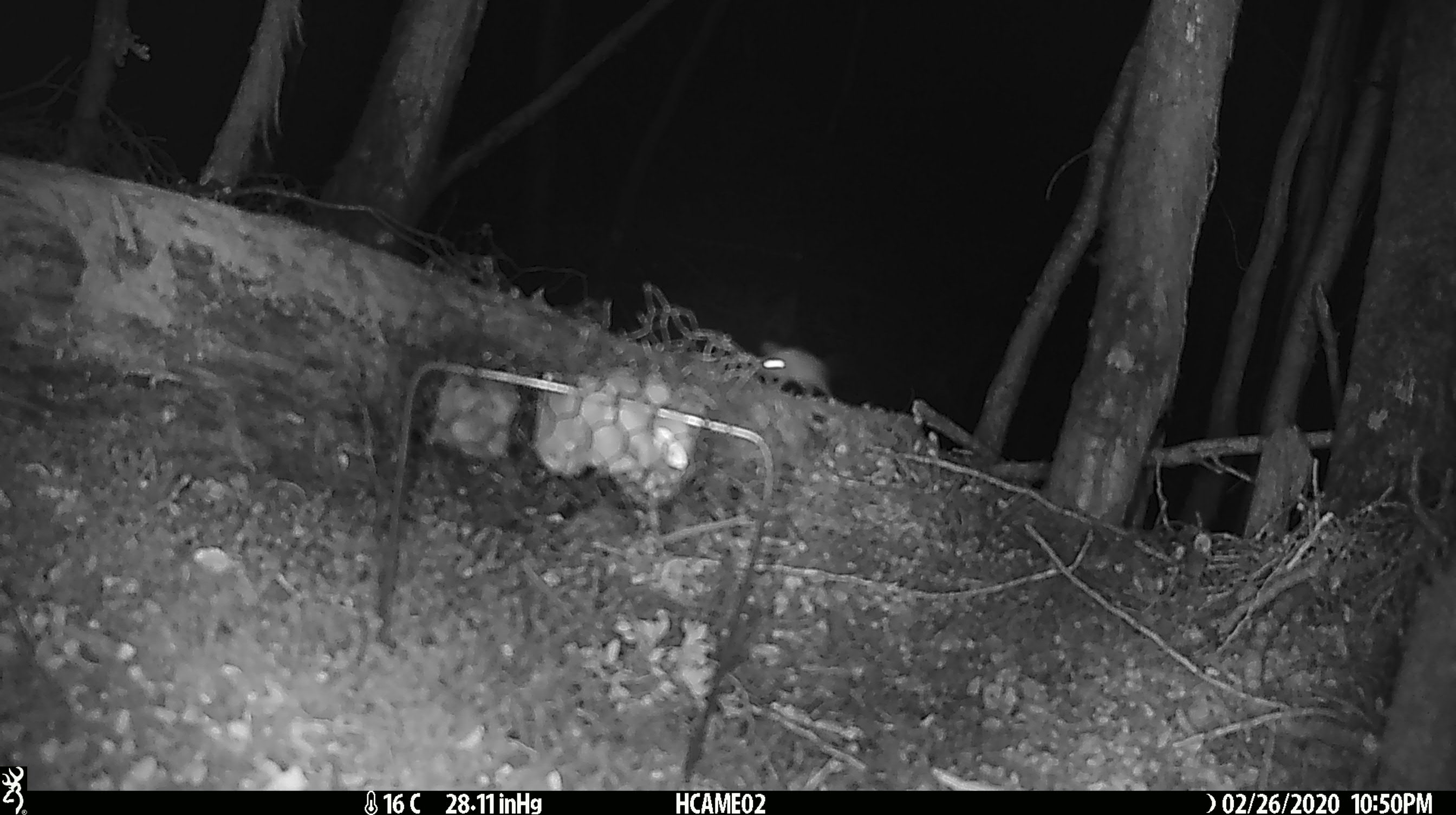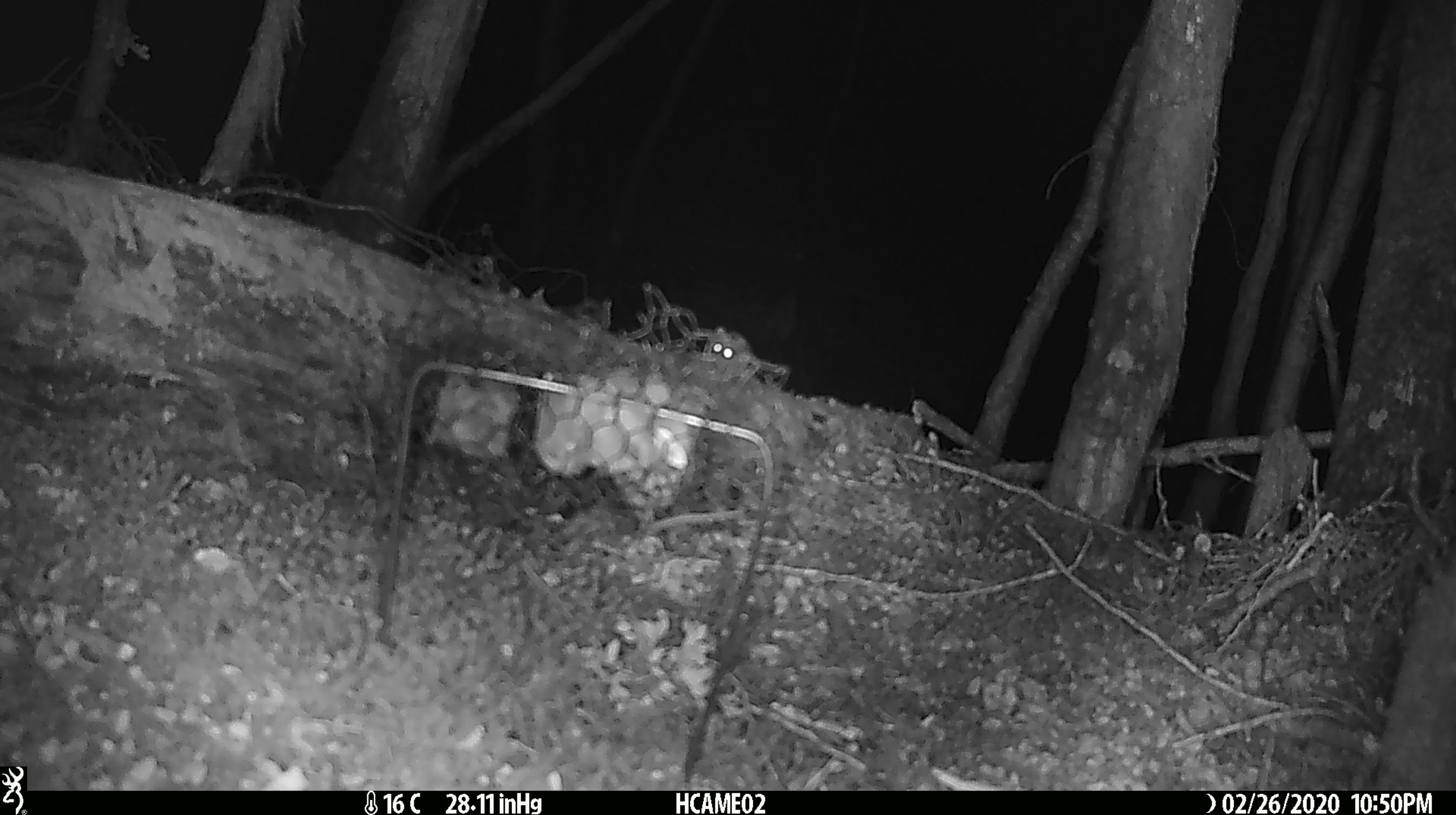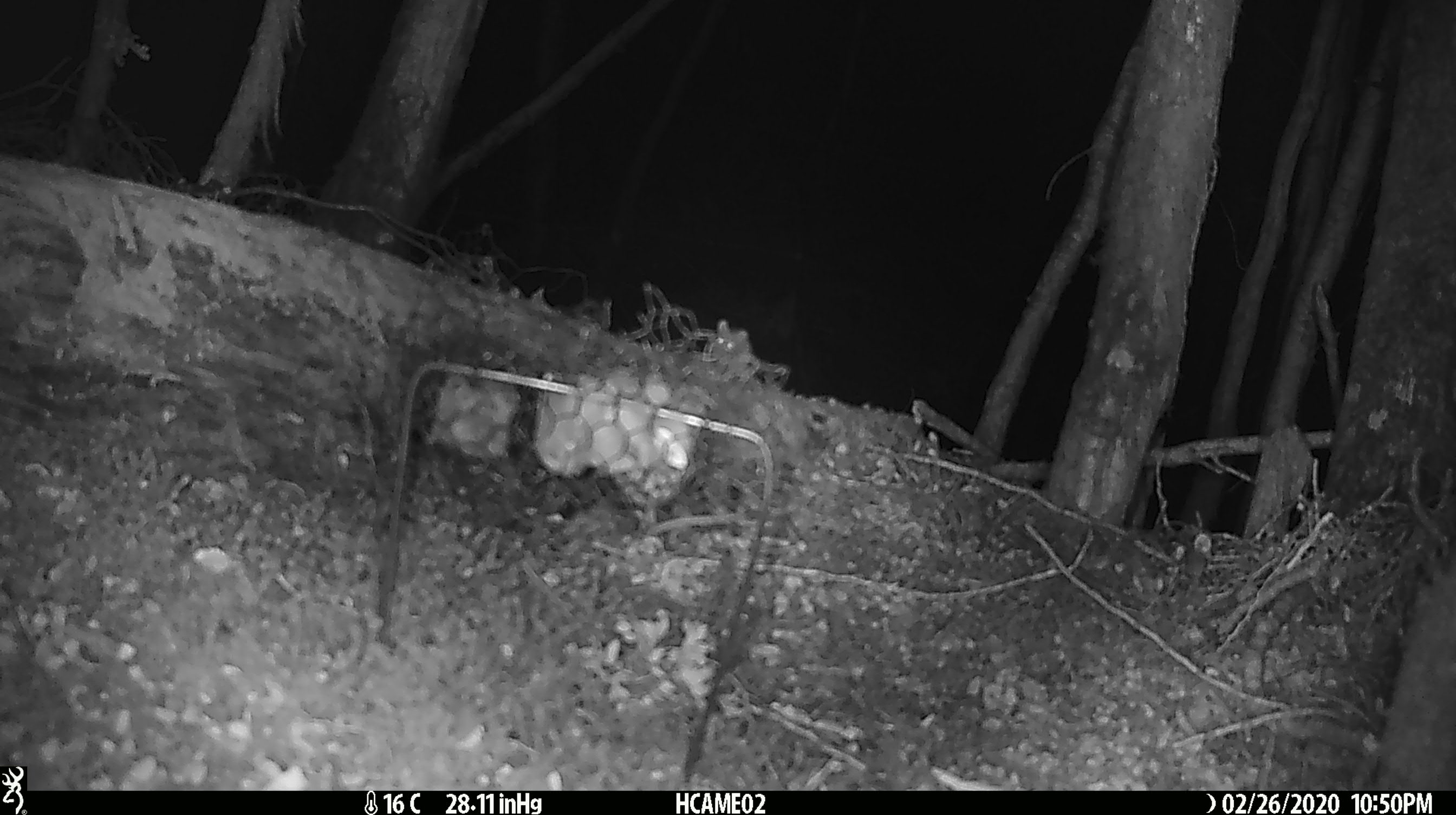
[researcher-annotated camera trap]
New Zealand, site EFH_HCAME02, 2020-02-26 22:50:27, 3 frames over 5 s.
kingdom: Animalia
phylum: Chordata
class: Mammalia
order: Rodentia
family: Muridae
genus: Mus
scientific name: Mus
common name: mouse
Mouse (Mus).